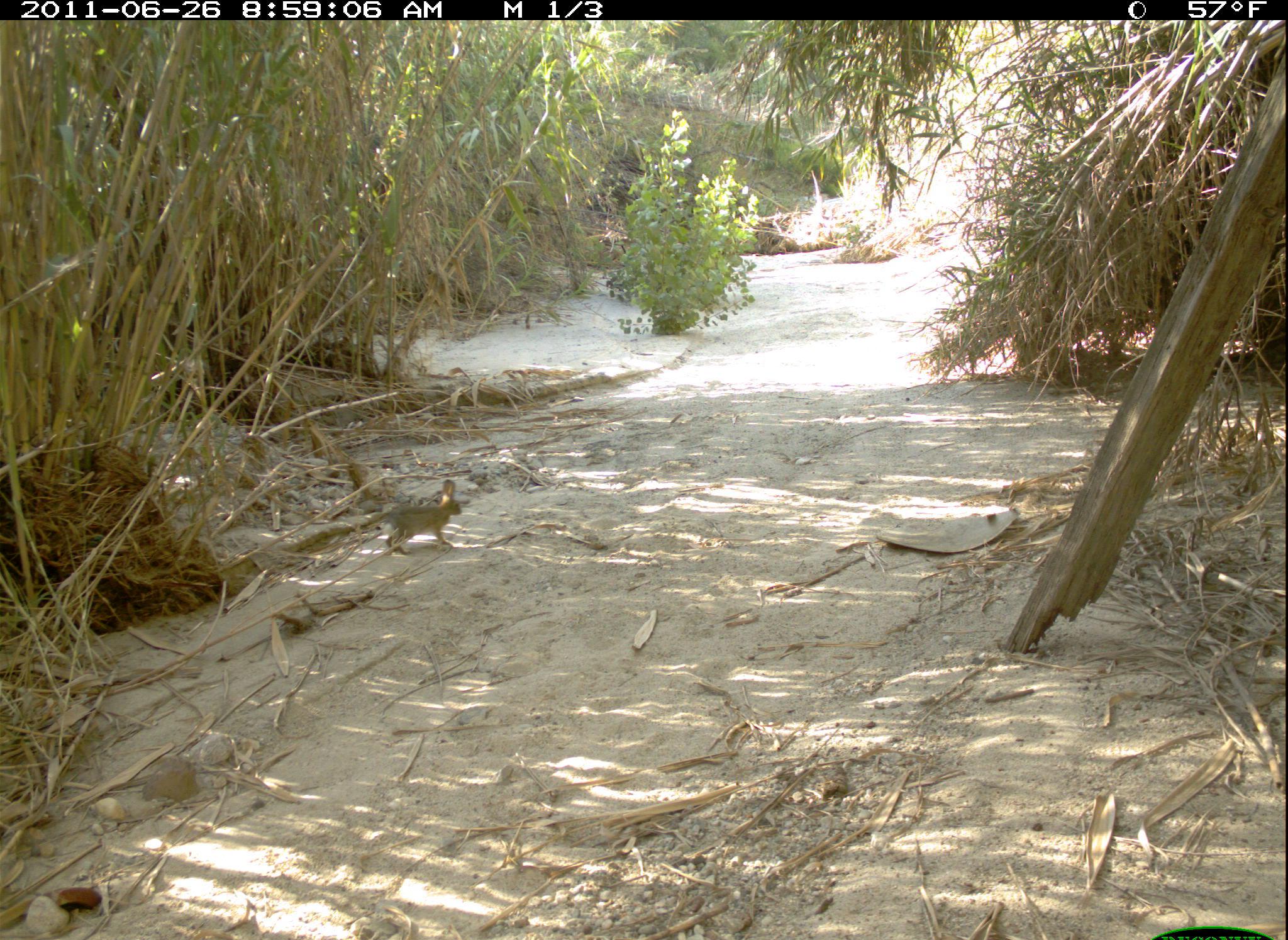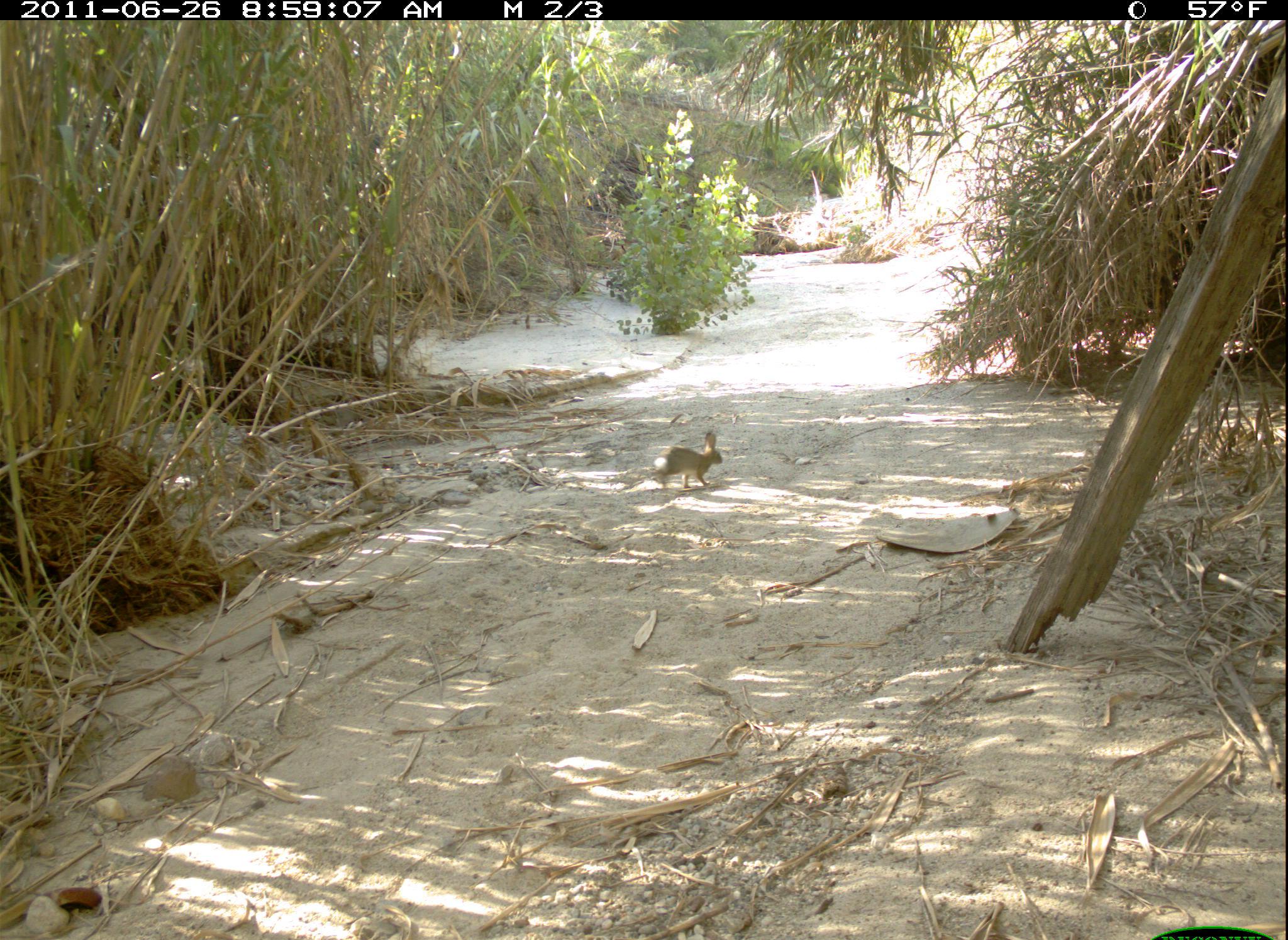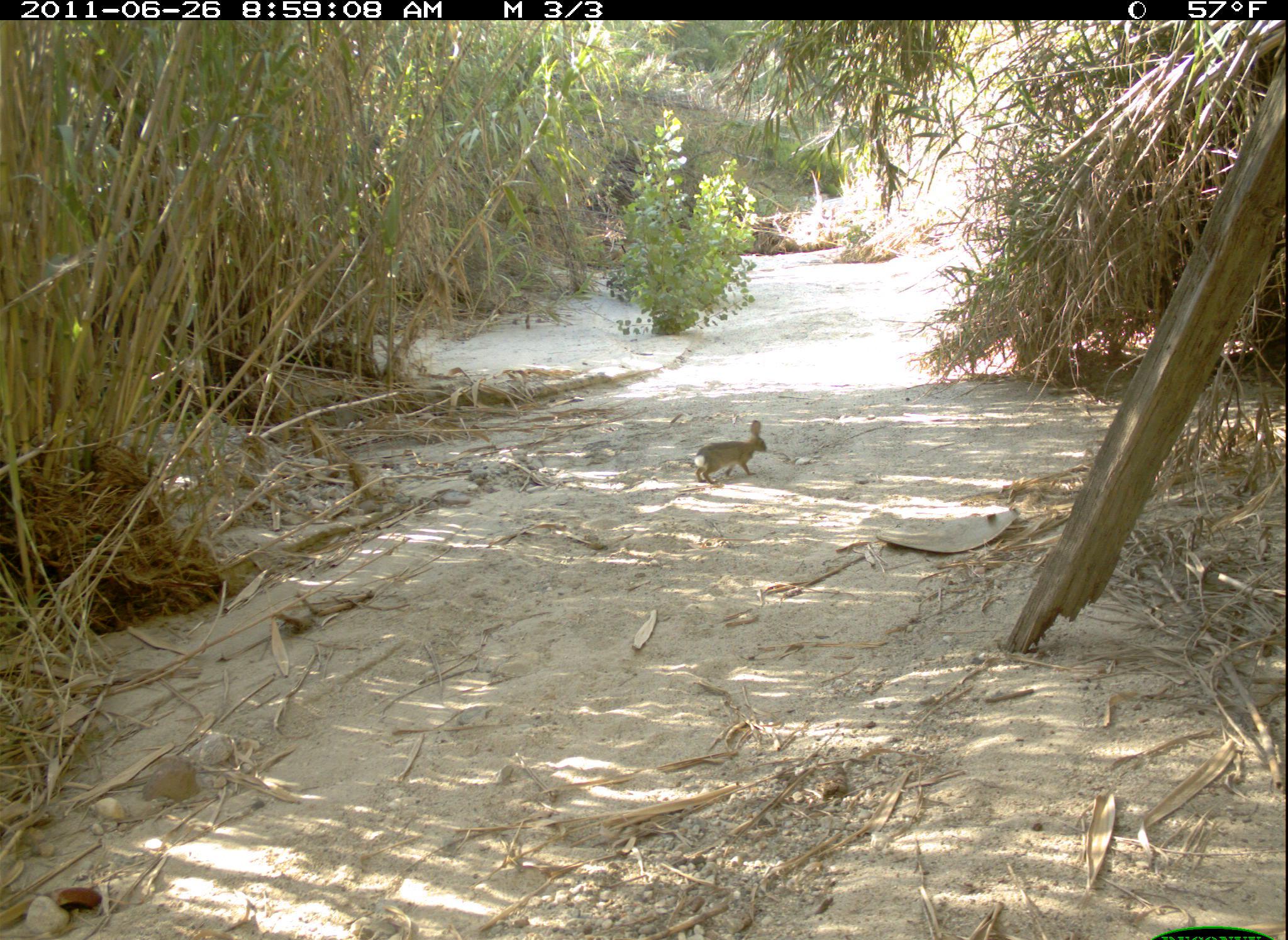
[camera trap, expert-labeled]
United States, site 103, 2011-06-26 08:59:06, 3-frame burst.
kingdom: Animalia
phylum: Chordata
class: Mammalia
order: Lagomorpha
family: Leporidae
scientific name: Leporidae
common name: rabbits and hares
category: rabbit